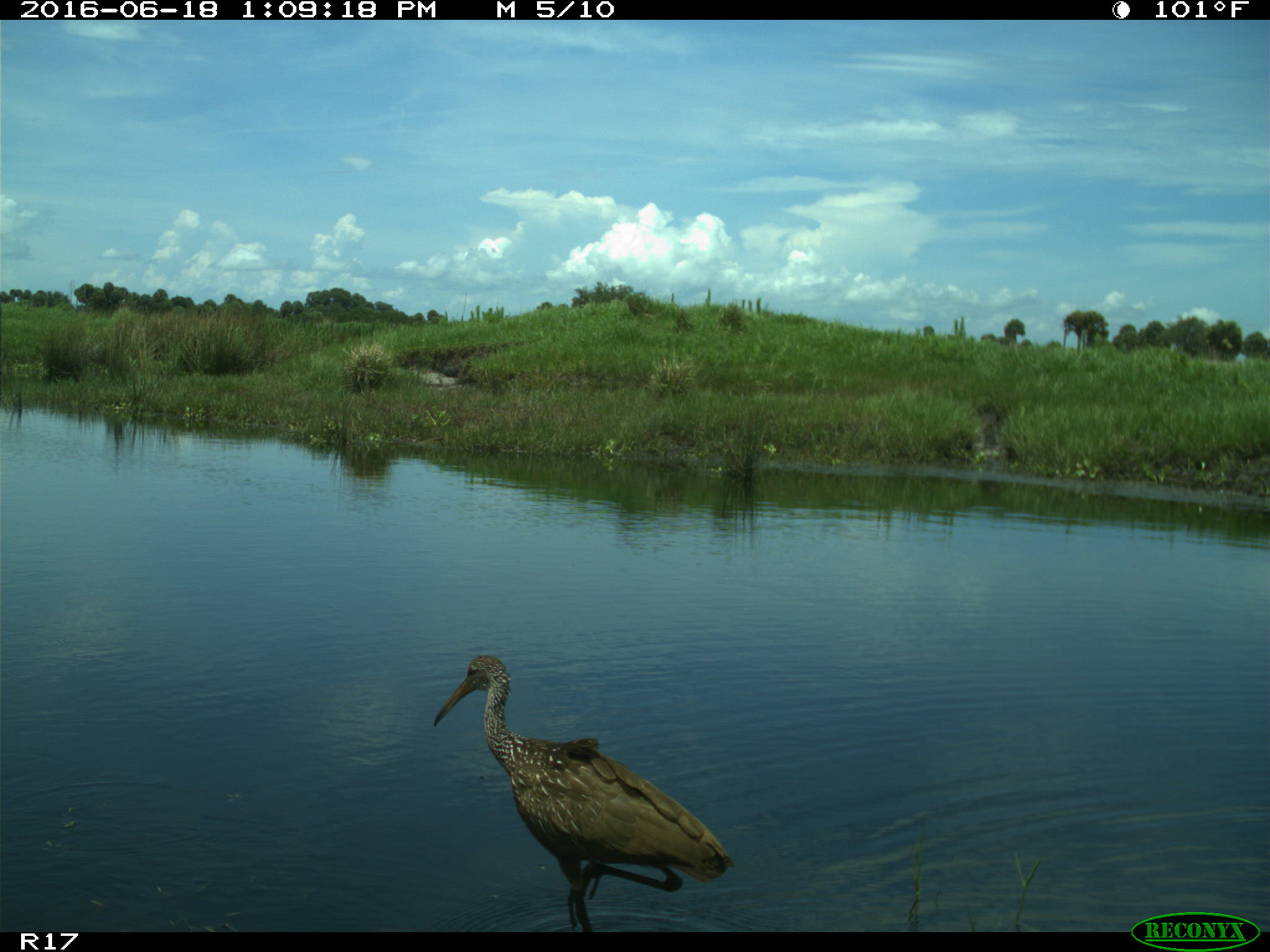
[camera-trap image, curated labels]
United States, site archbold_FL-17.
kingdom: Animalia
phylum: Chordata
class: Aves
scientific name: Aves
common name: birds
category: unidentified bird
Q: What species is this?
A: Unidentified bird (birds) (Aves).